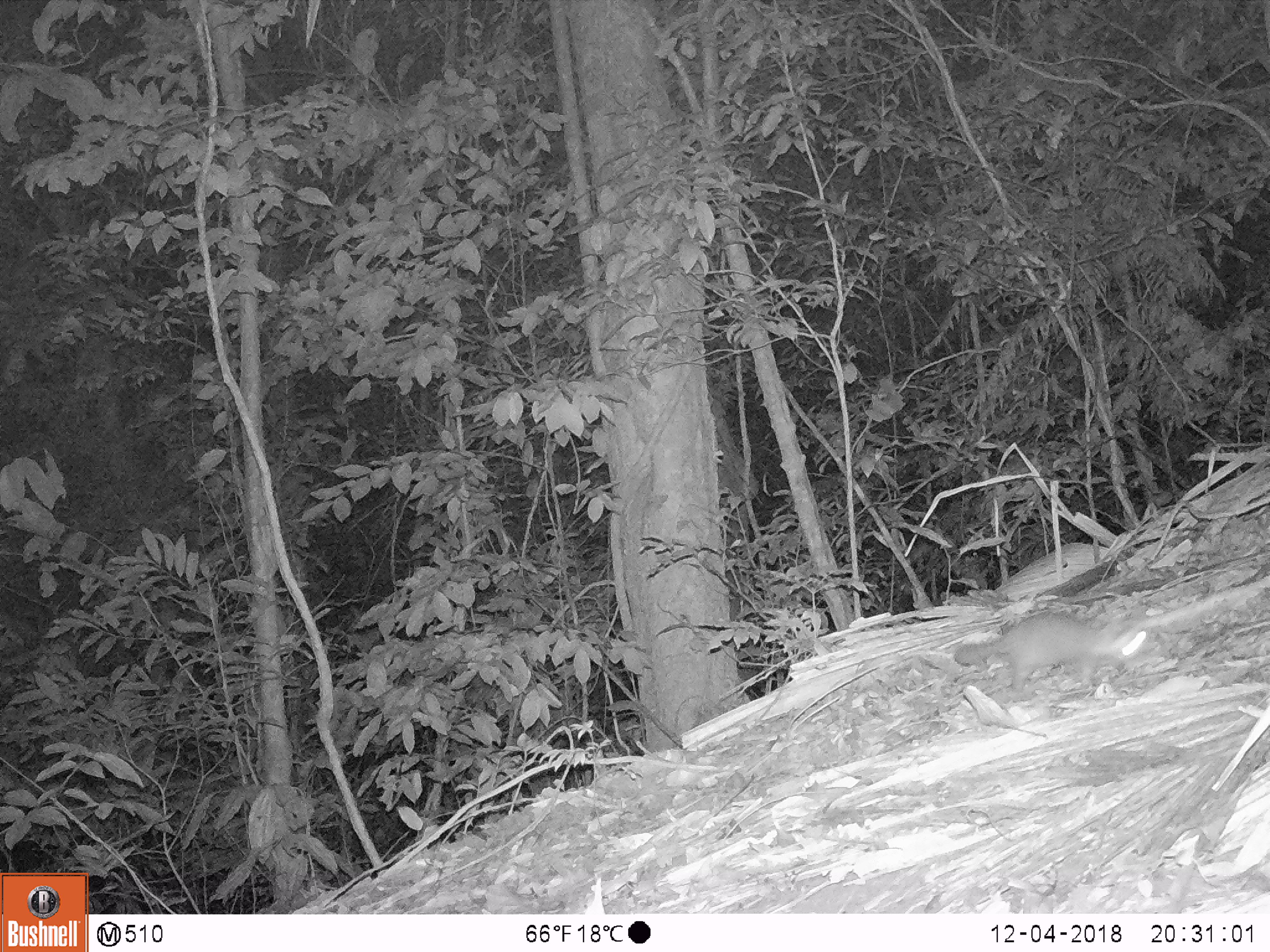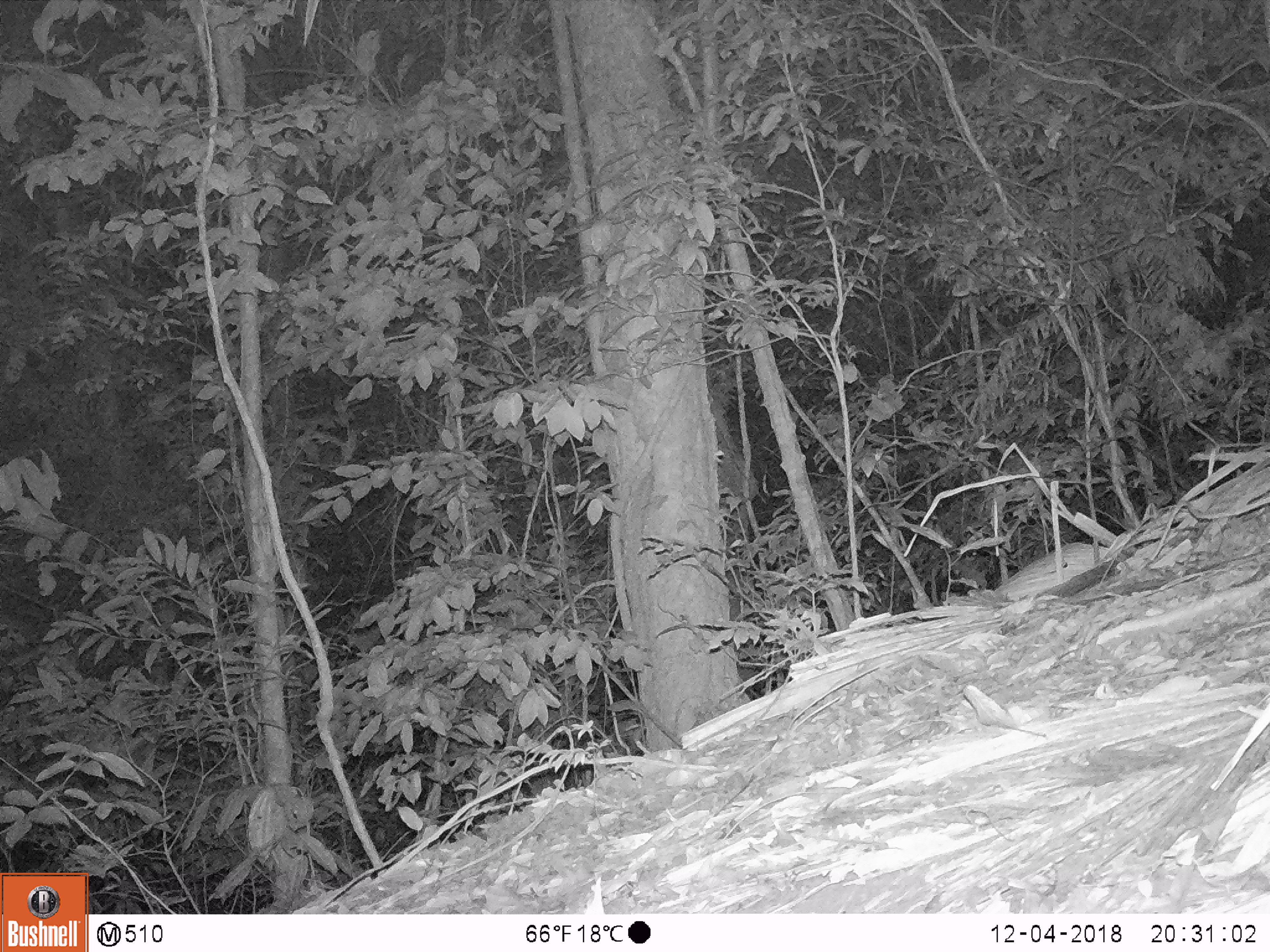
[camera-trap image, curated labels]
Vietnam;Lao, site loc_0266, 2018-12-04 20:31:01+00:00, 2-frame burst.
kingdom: Animalia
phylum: Chordata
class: Mammalia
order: Carnivora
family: Mustelidae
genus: Melogale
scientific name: Melogale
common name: ferret badger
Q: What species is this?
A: Ferret badger (Melogale).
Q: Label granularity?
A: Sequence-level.